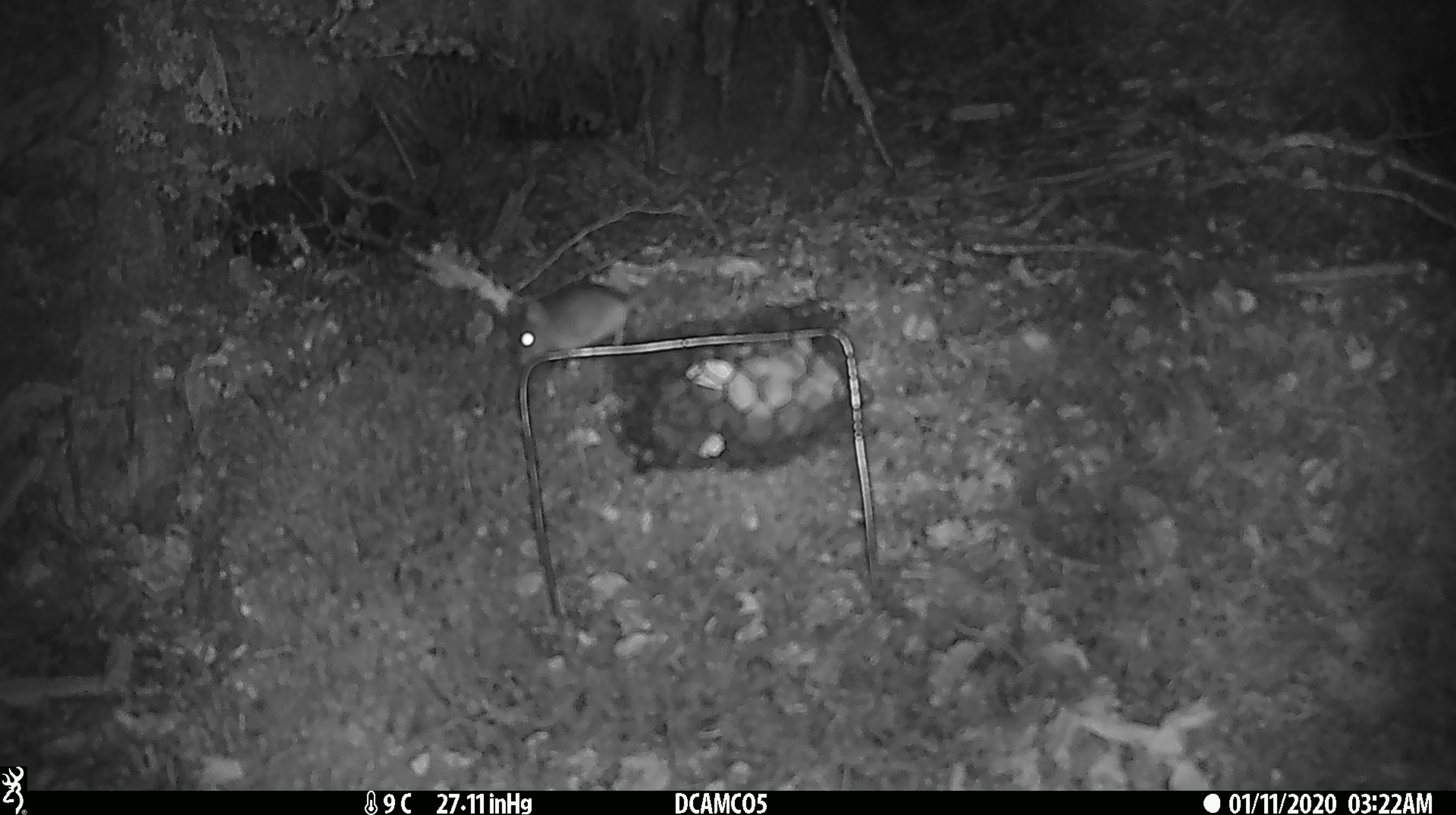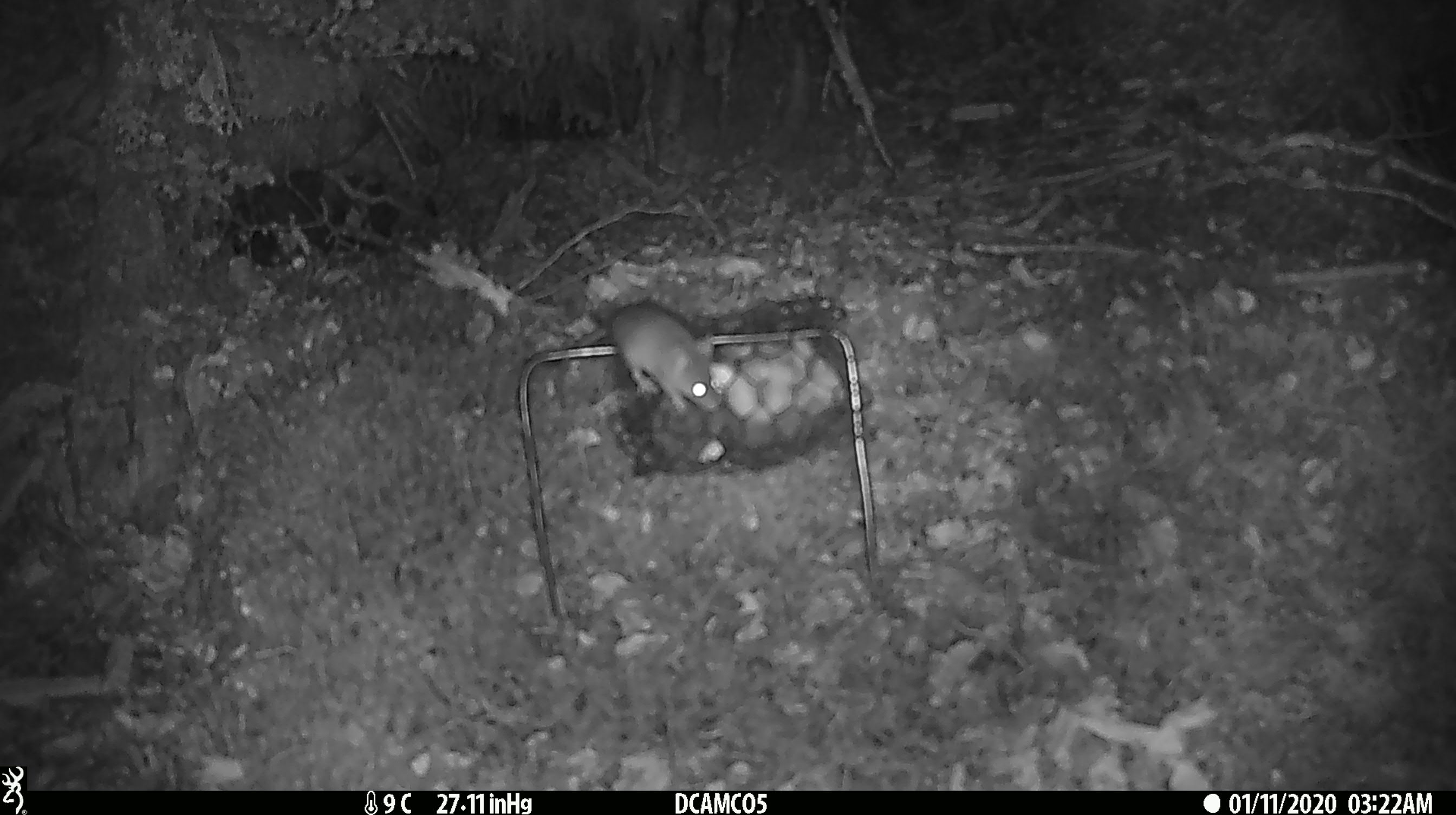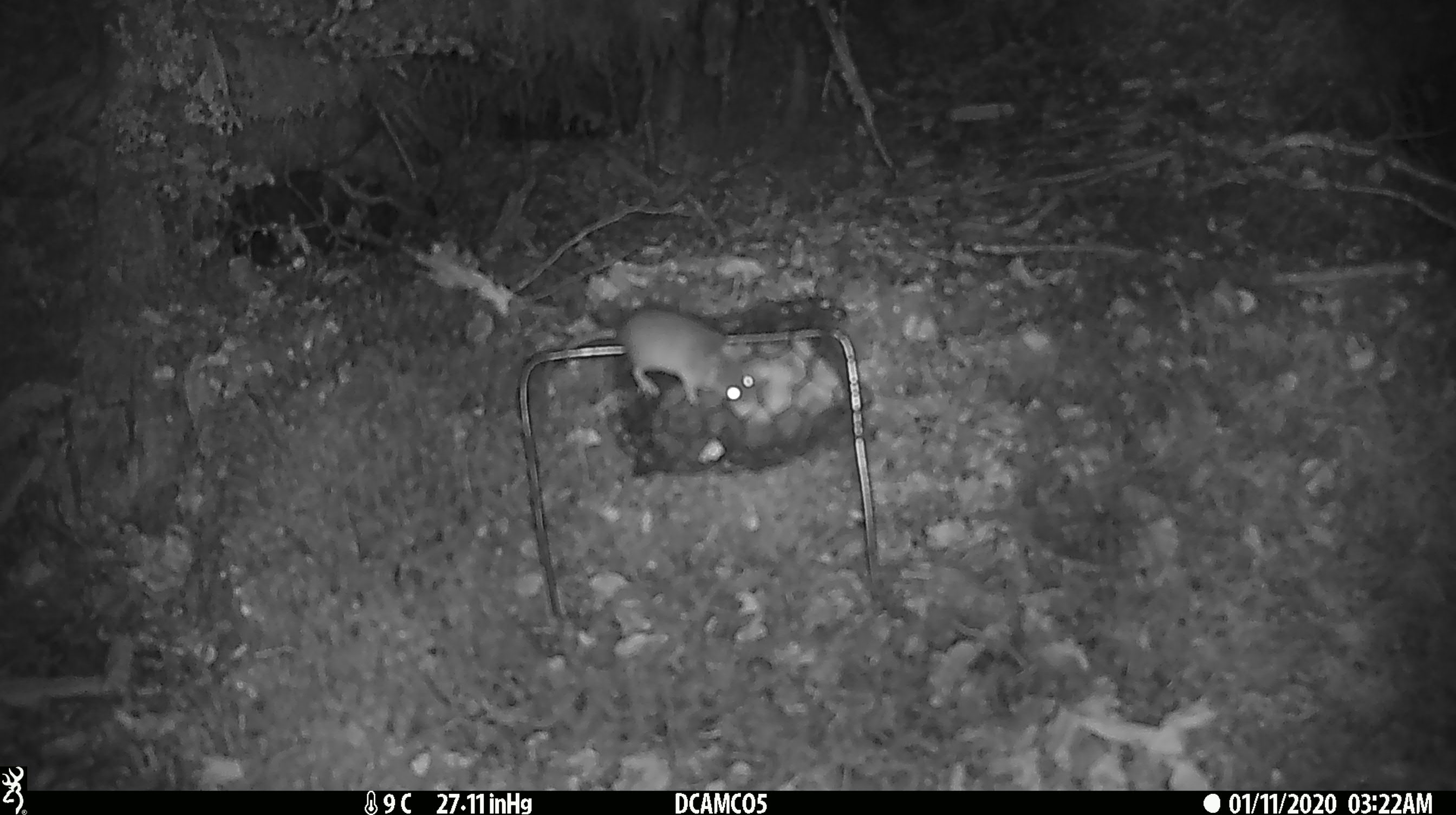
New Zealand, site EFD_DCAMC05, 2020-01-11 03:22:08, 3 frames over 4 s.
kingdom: Animalia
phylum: Chordata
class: Mammalia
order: Rodentia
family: Muridae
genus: Mus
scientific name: Mus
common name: mouse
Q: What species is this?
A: Mouse (Mus).